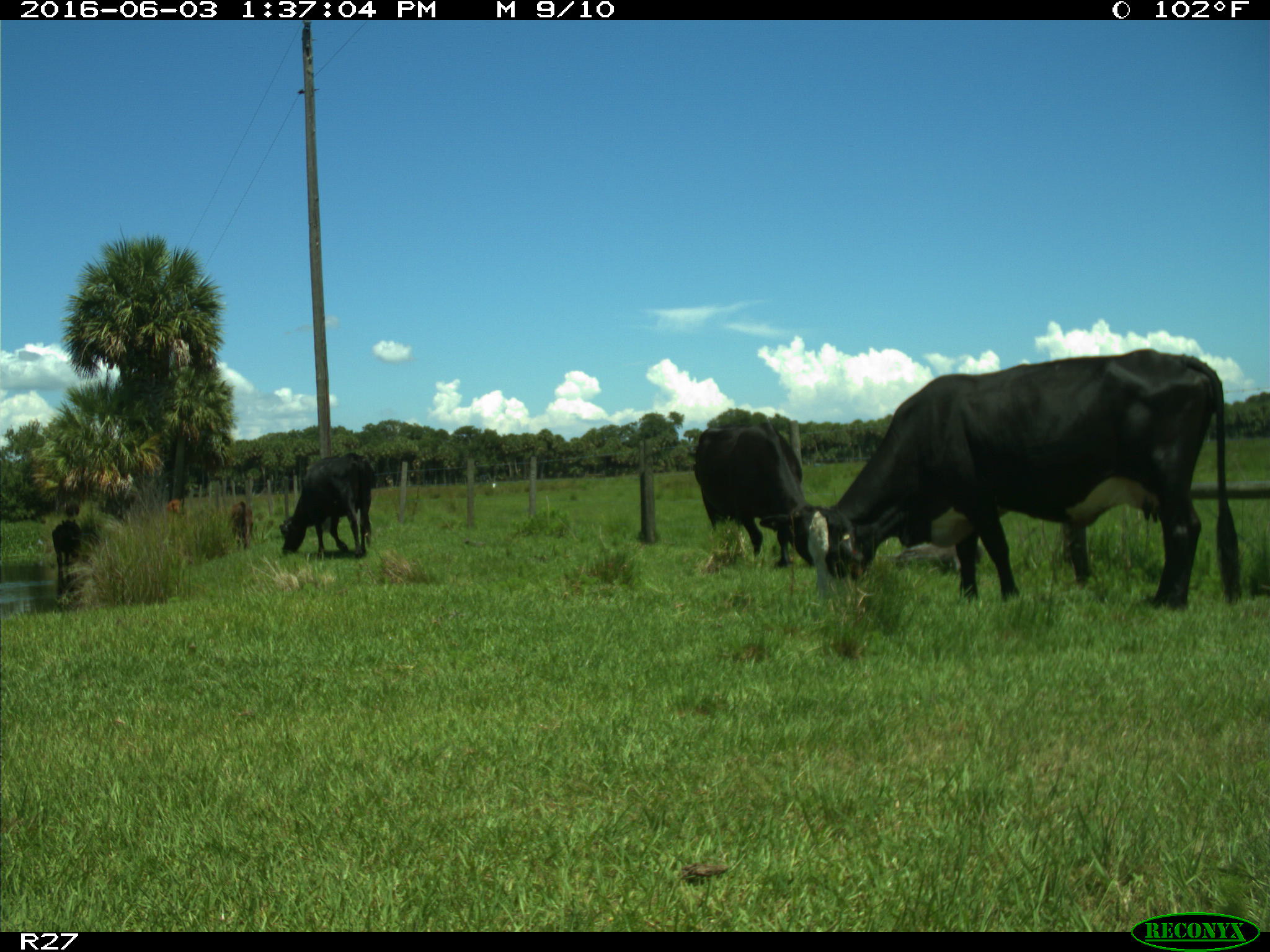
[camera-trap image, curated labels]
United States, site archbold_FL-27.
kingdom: Animalia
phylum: Chordata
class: Mammalia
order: Artiodactyla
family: Bovidae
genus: Bos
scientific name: Bos taurus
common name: domestic cow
Bos taurus (domestic cow).